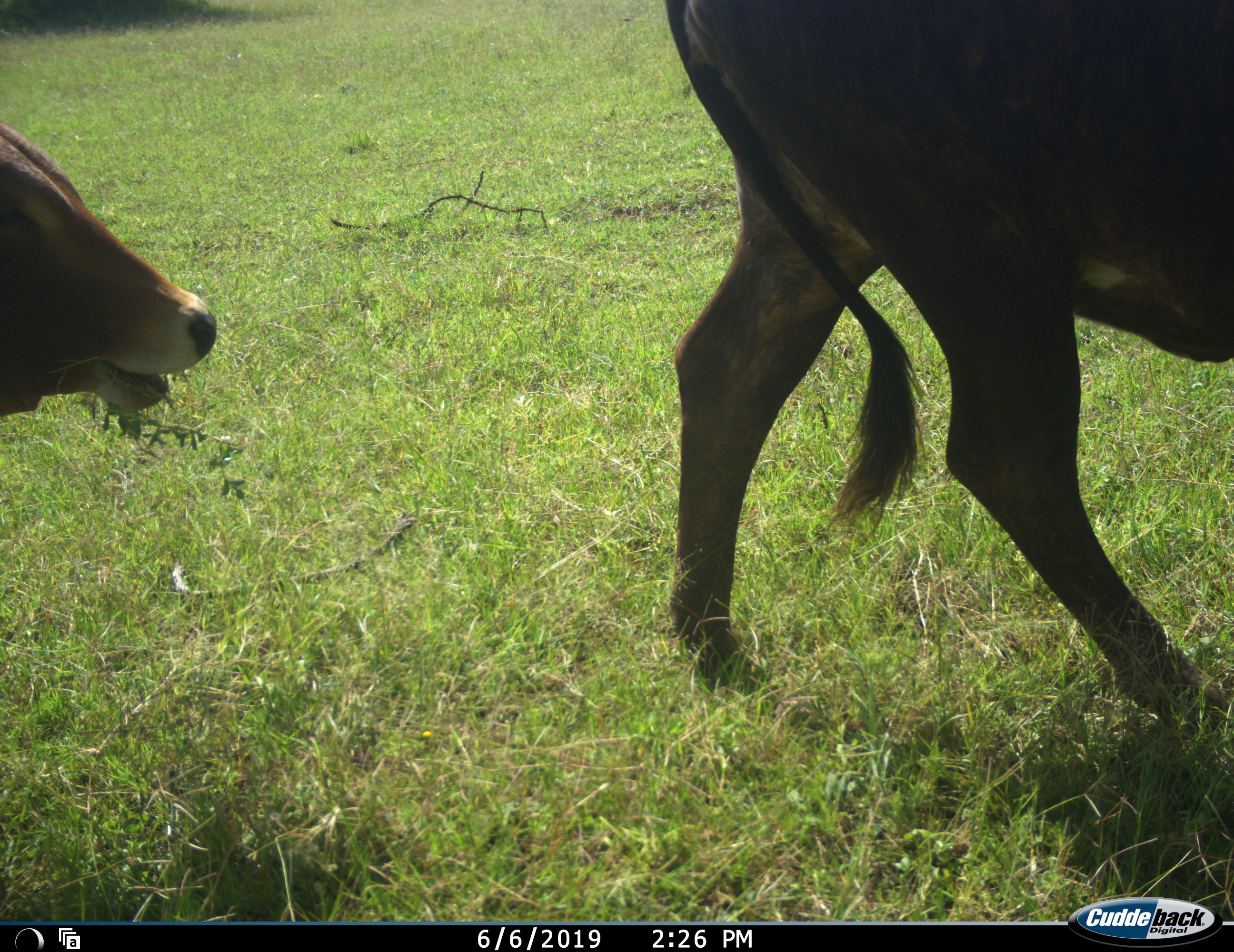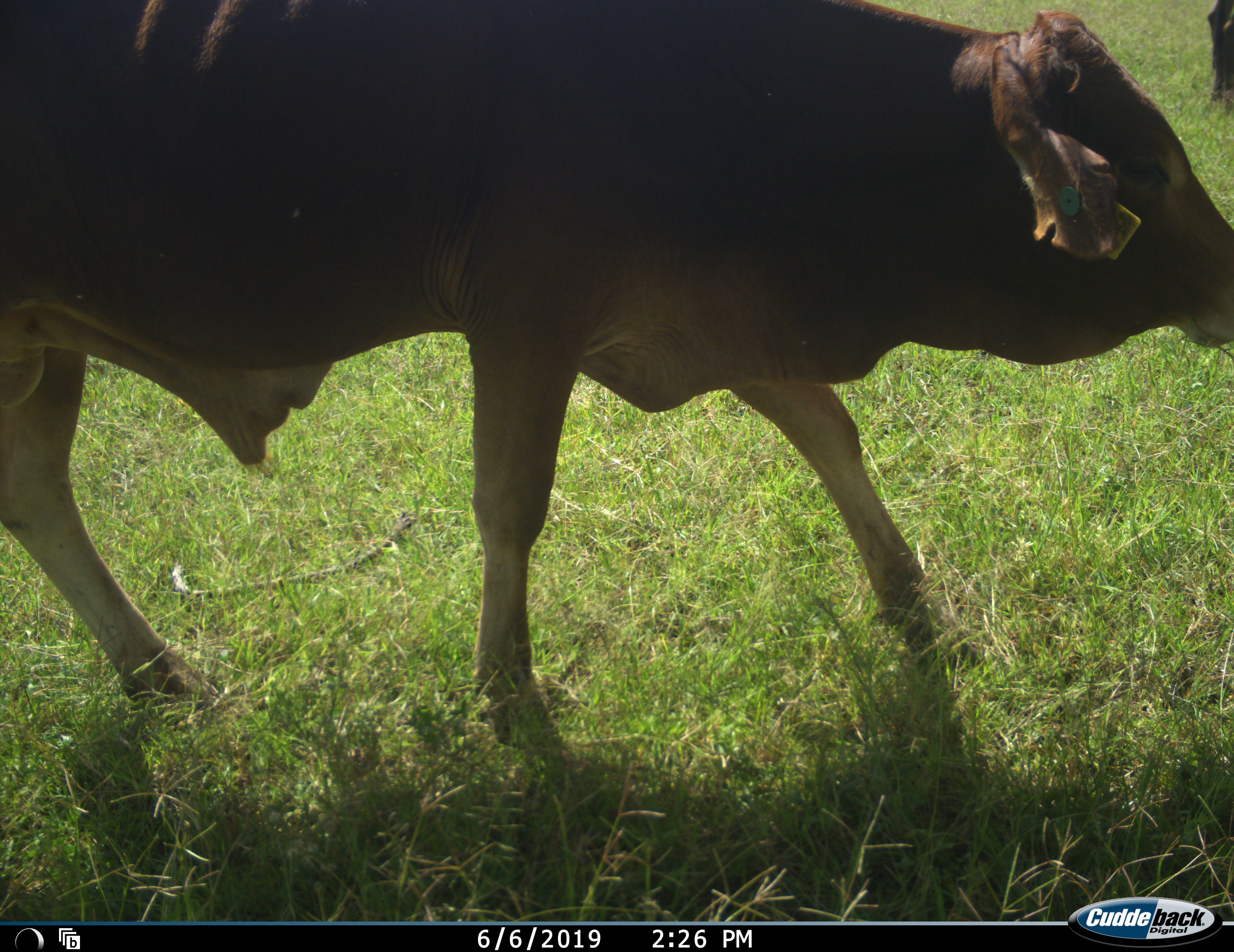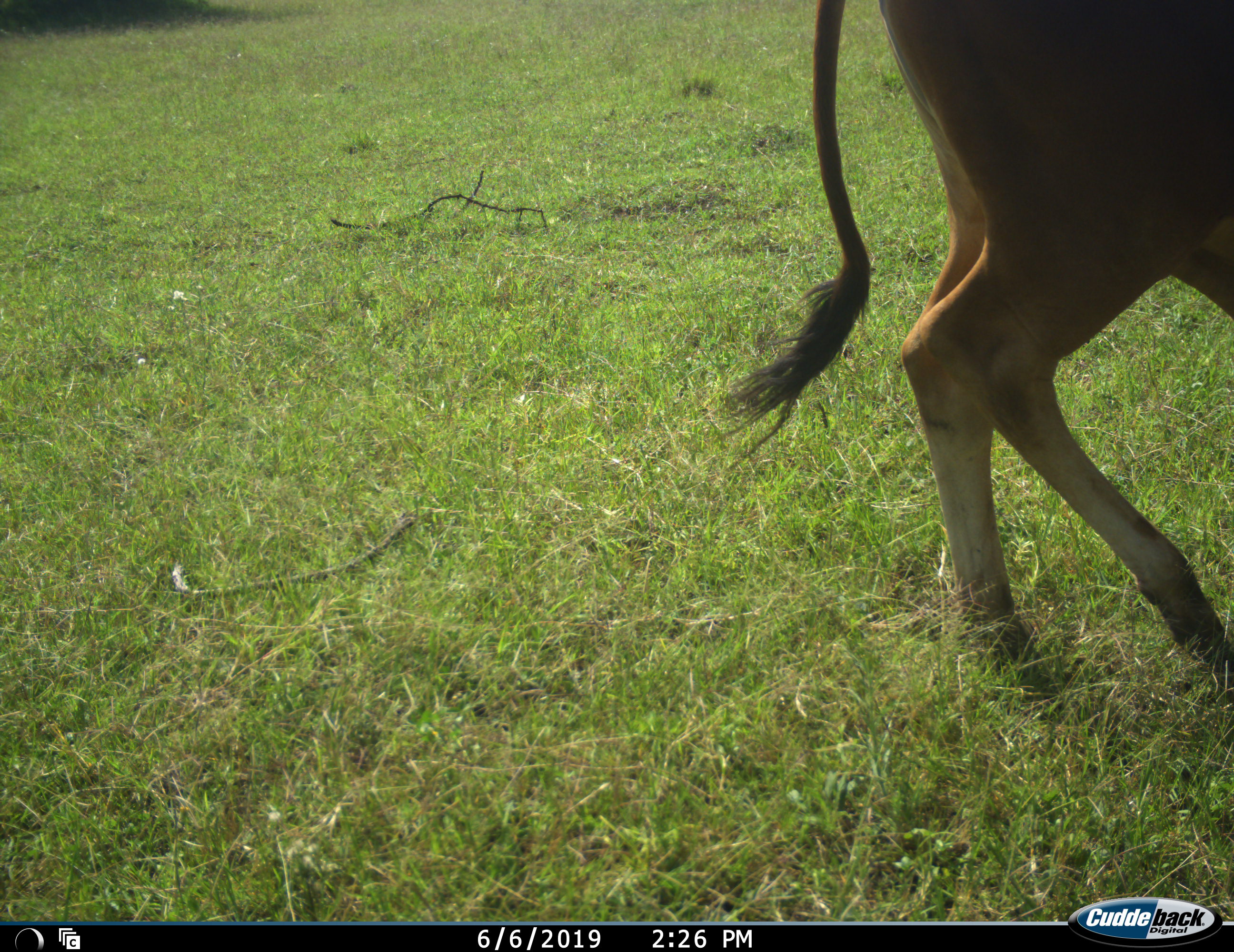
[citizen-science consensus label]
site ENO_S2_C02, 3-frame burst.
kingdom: Animalia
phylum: Chordata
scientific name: Vertebrata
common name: domestic animal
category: domesticanimal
Domesticanimal (domestic animal) (Vertebrata), count 2. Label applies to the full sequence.